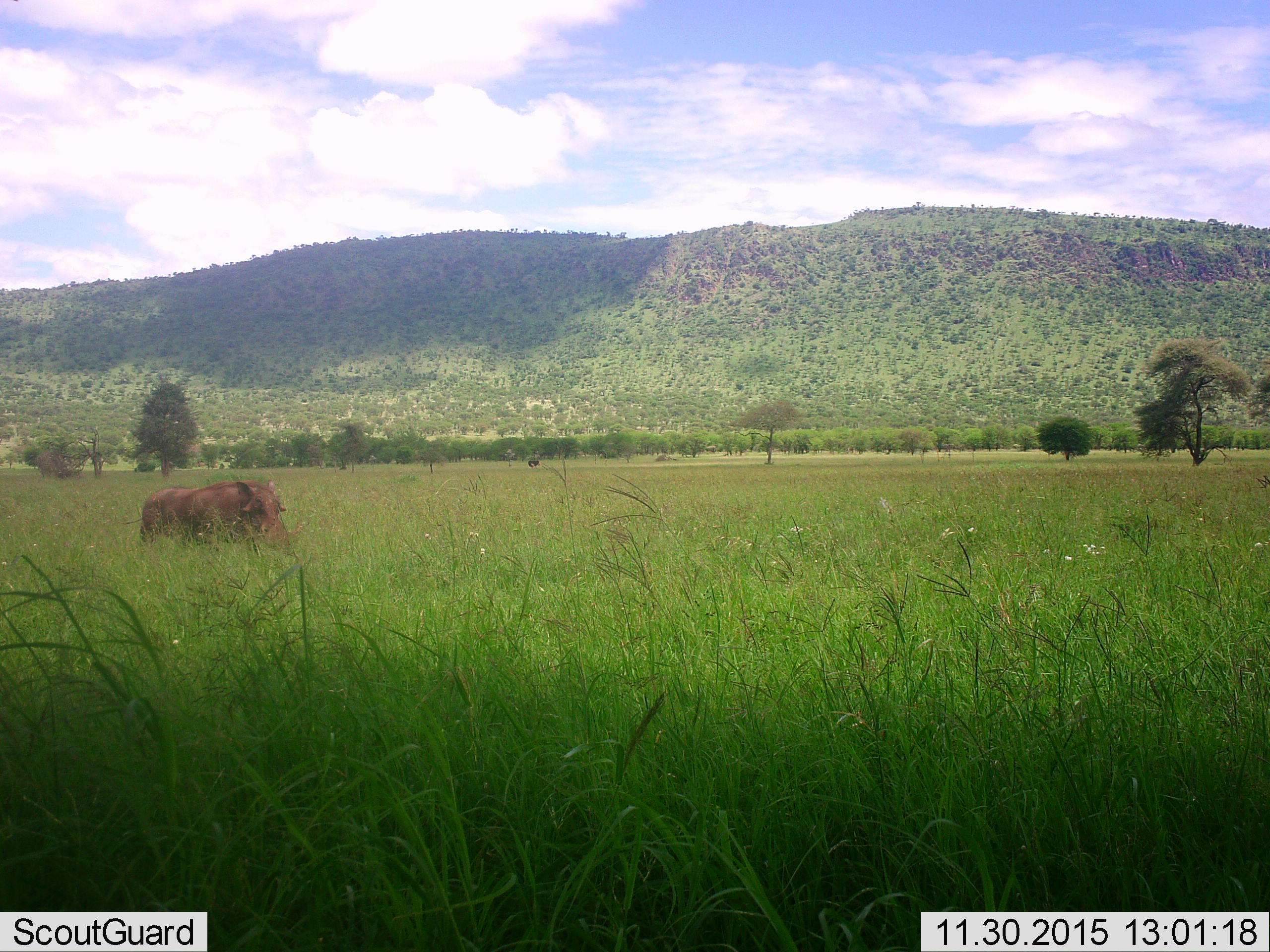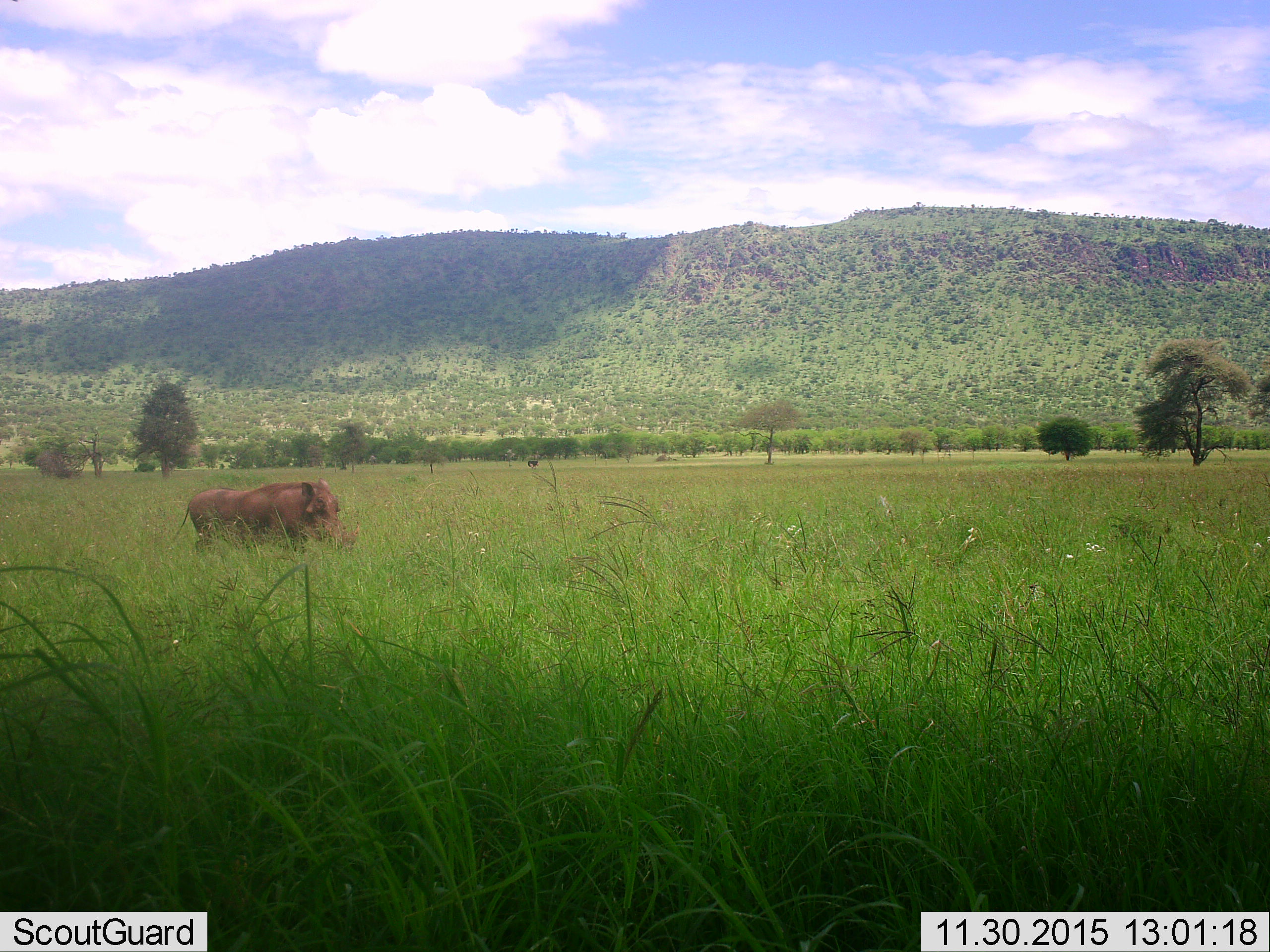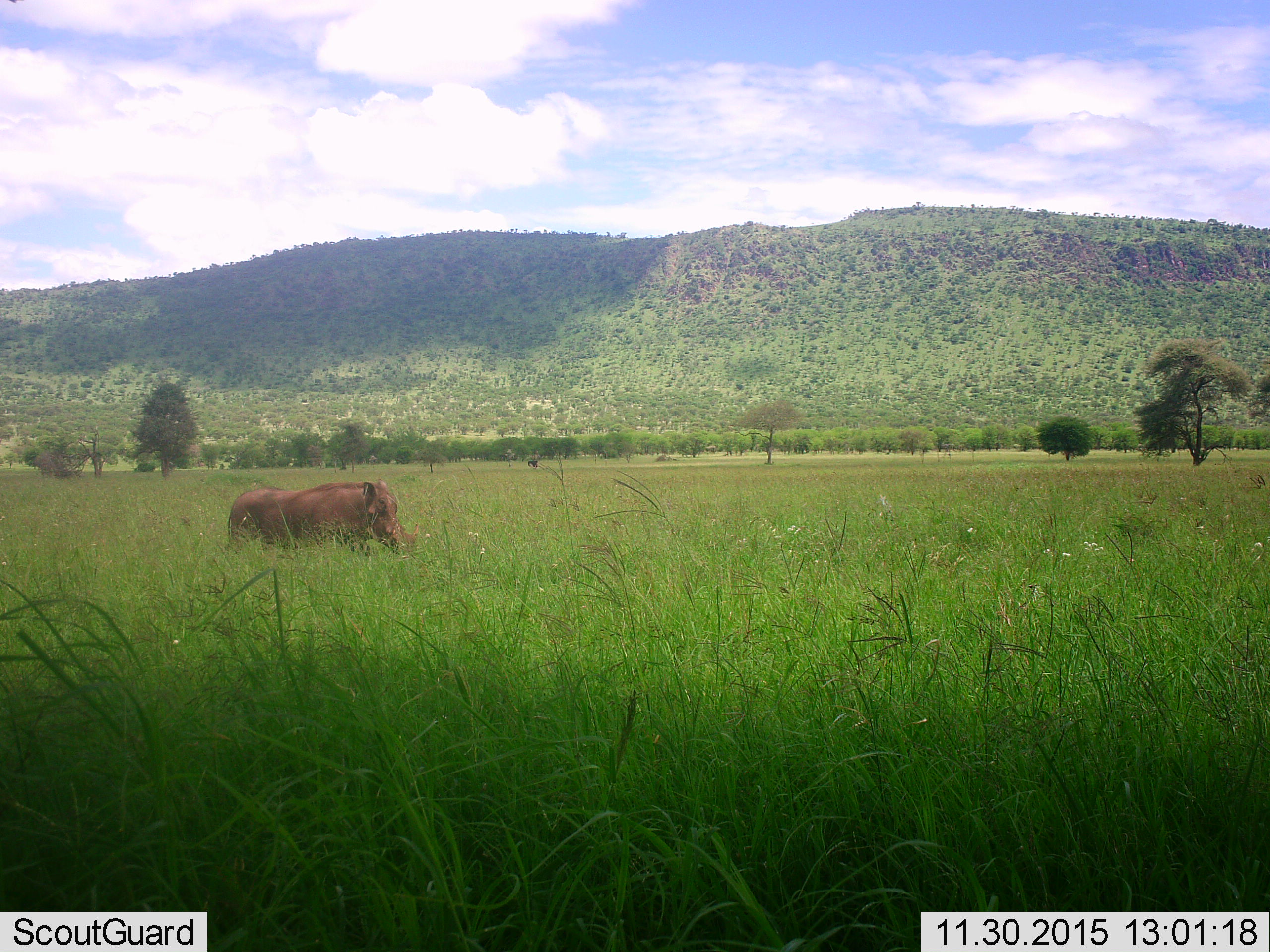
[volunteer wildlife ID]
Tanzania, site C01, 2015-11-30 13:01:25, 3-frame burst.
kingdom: Animalia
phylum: Chordata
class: Mammalia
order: Artiodactyla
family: Suidae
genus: Phacochoerus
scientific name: Phacochoerus africanus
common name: warthog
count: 1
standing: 11%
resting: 0%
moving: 89%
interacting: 0%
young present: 0%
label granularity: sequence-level